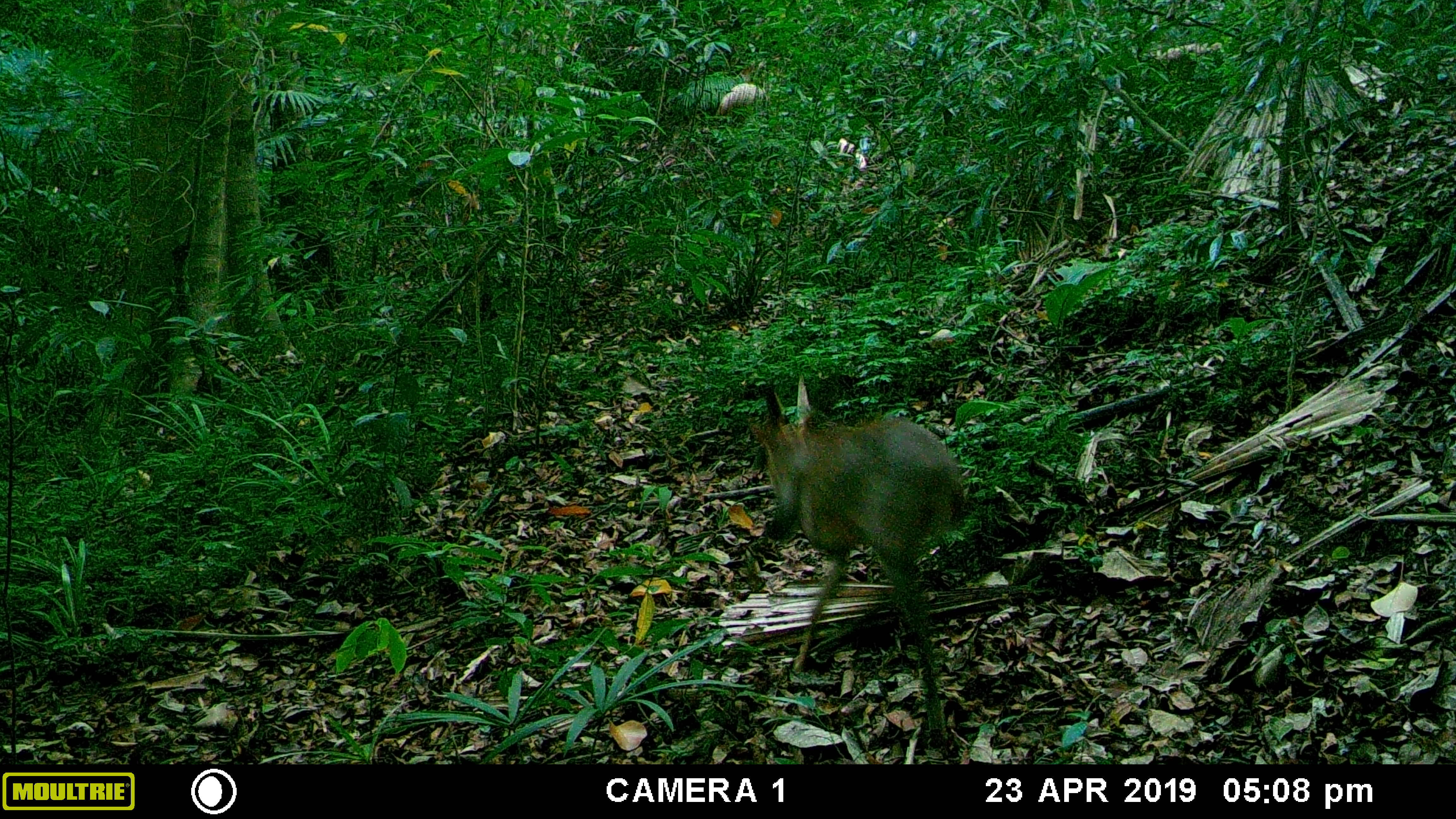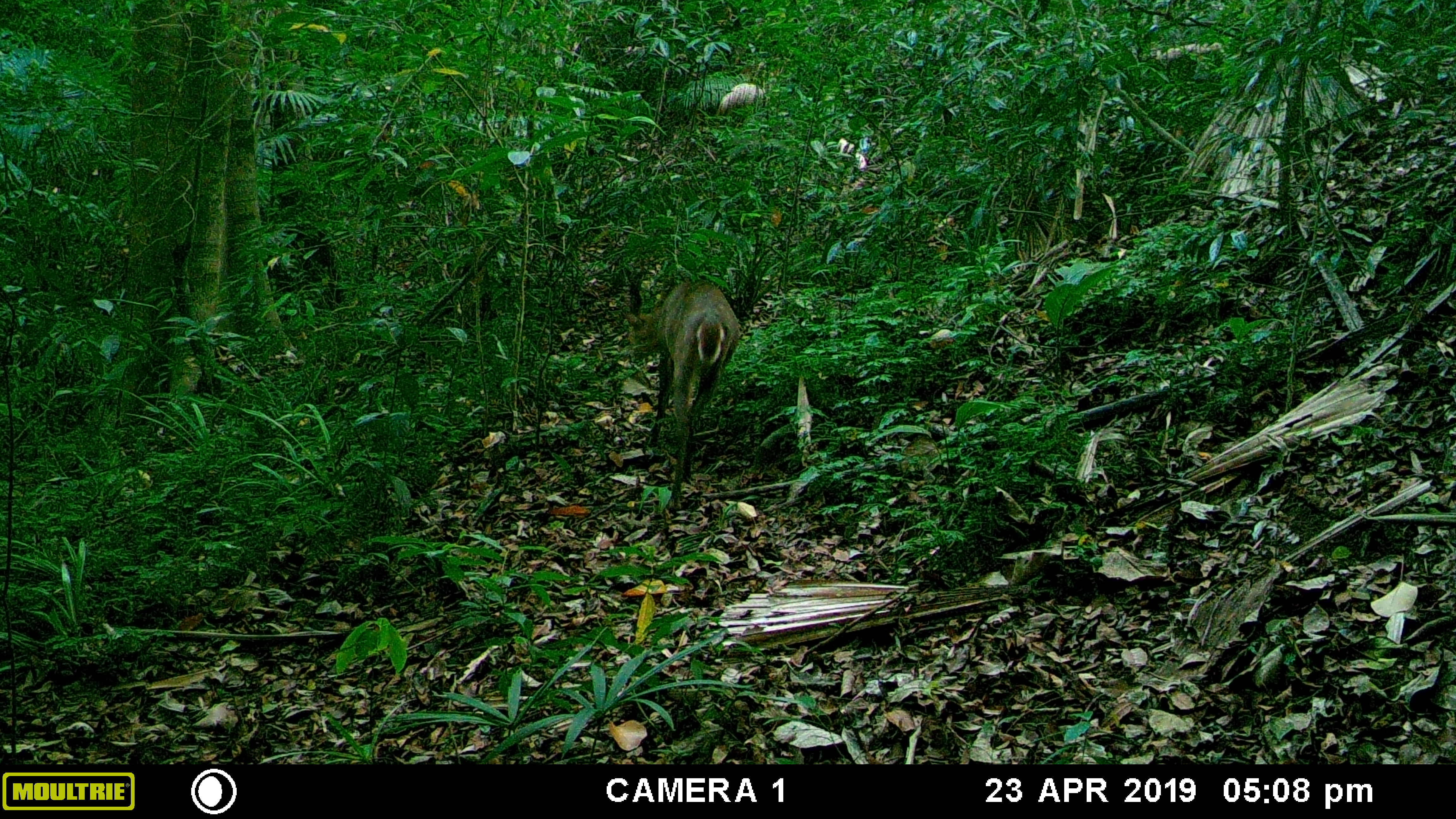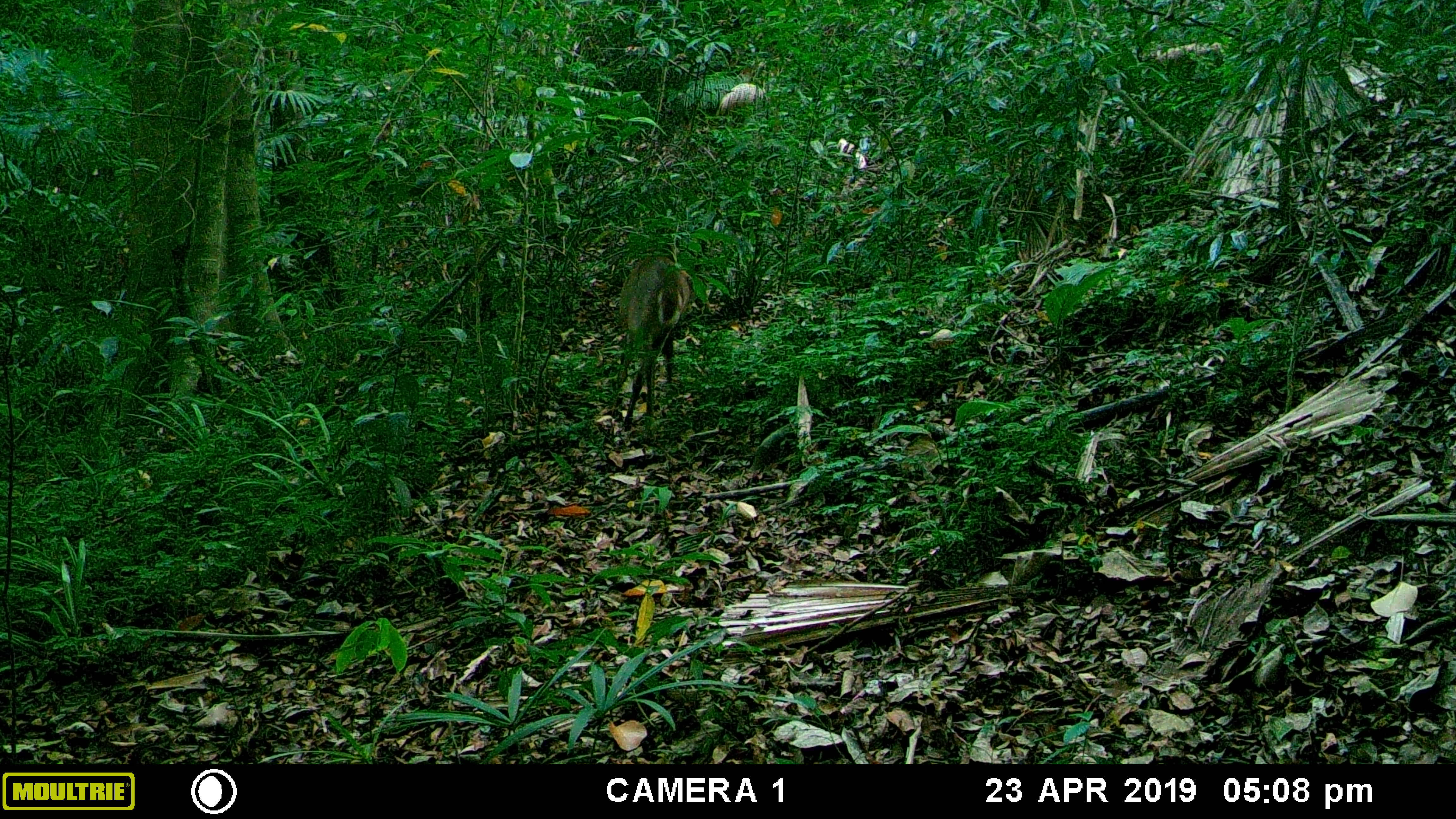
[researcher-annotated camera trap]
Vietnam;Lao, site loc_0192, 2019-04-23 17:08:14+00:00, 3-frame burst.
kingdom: Animalia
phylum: Chordata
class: Mammalia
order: Artiodactyla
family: Cervidae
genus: Muntiacus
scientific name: Muntiacus vuquangensis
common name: large-antlered muntjac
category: large antlered muntjac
Large antlered muntjac (large-antlered muntjac) (Muntiacus vuquangensis). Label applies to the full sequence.